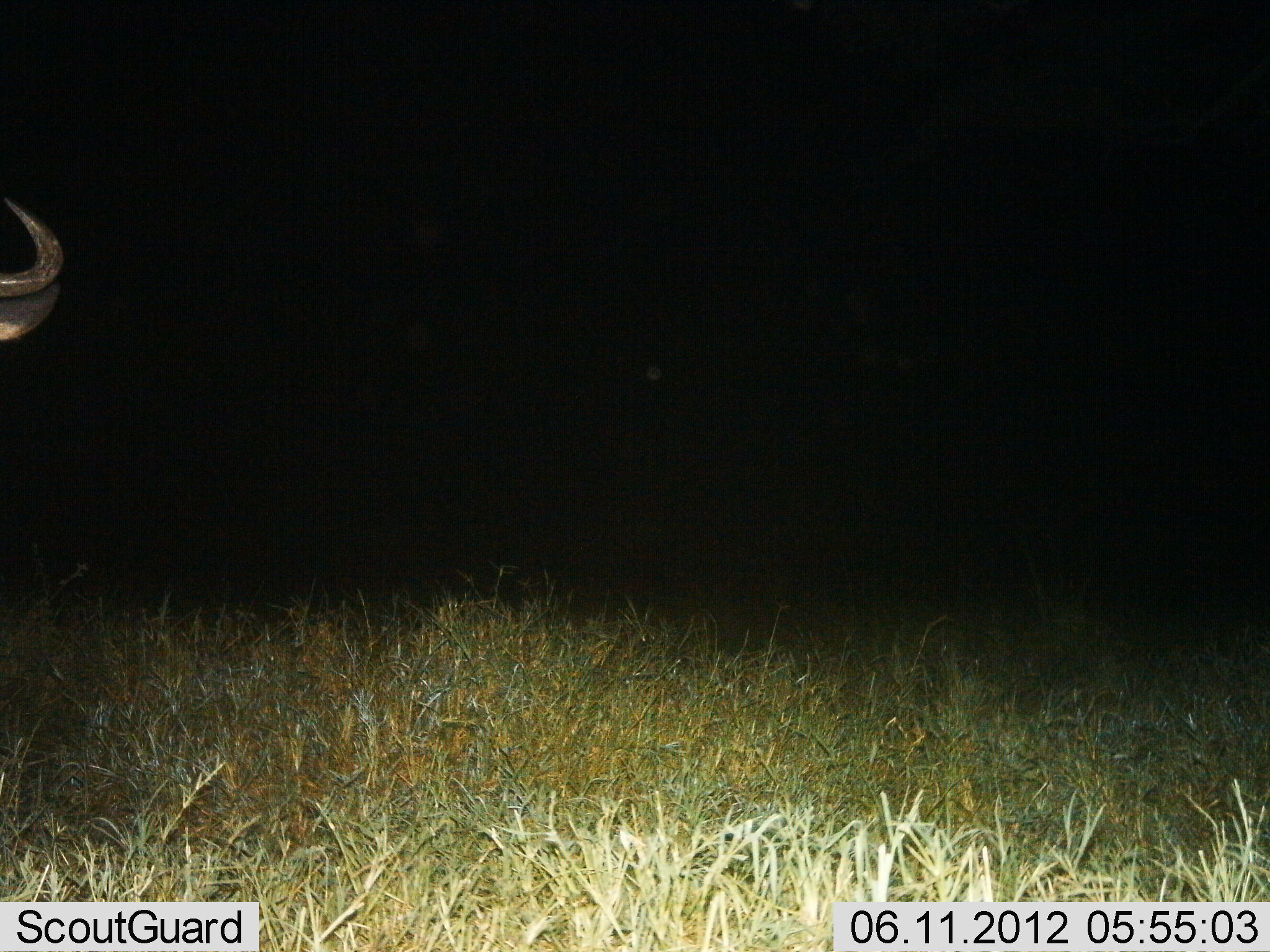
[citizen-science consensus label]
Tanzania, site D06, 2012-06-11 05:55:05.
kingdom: Animalia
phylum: Chordata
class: Mammalia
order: Artiodactyla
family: Bovidae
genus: Connochaetes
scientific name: Connochaetes taurinus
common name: blue wildebeest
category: wildebeest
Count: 1.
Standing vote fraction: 90%.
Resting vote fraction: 0%.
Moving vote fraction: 10%.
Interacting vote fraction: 0%.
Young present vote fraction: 0%.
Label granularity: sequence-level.